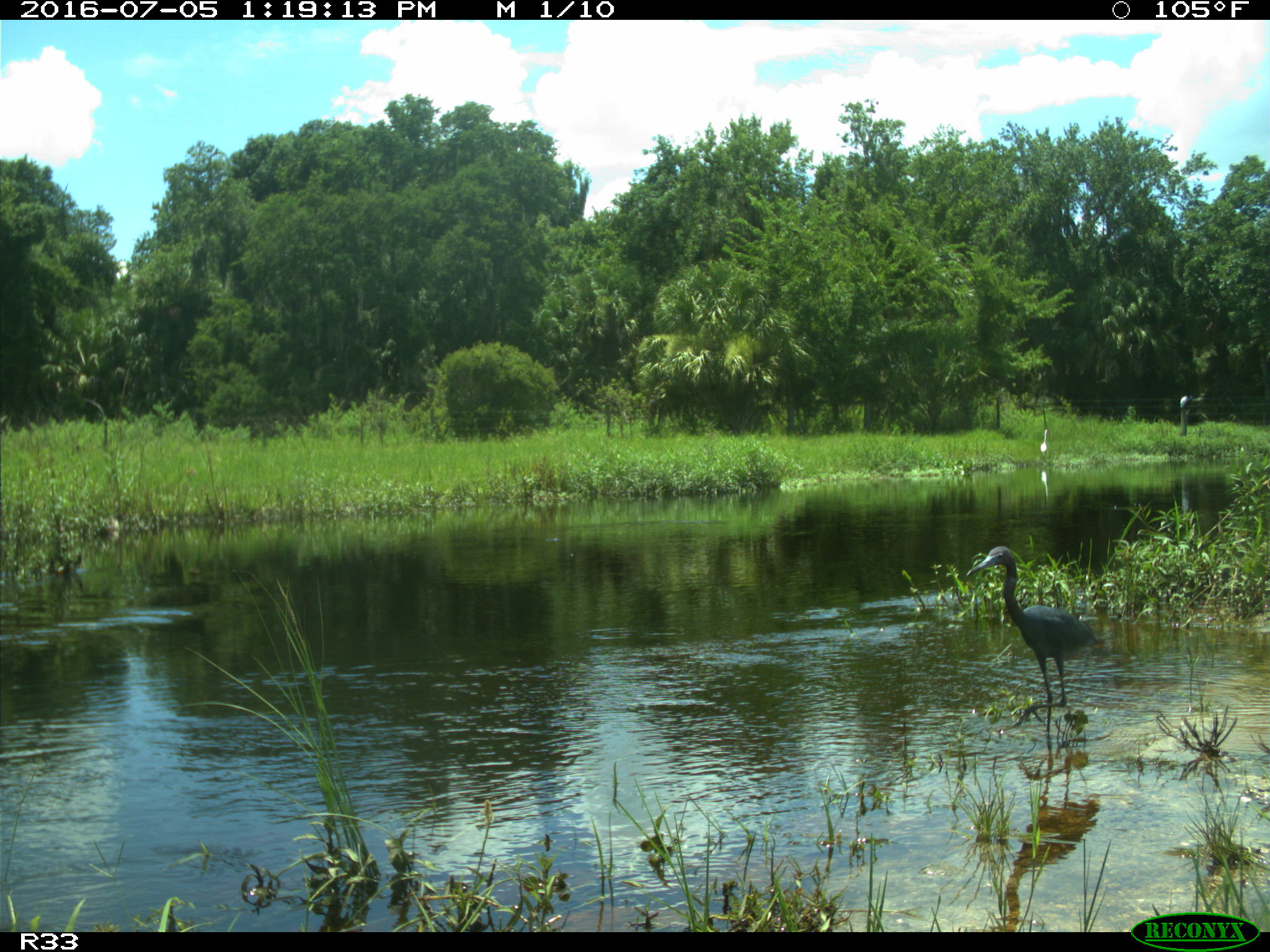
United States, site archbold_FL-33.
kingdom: Animalia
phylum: Chordata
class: Aves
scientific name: Aves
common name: birds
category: unidentified bird